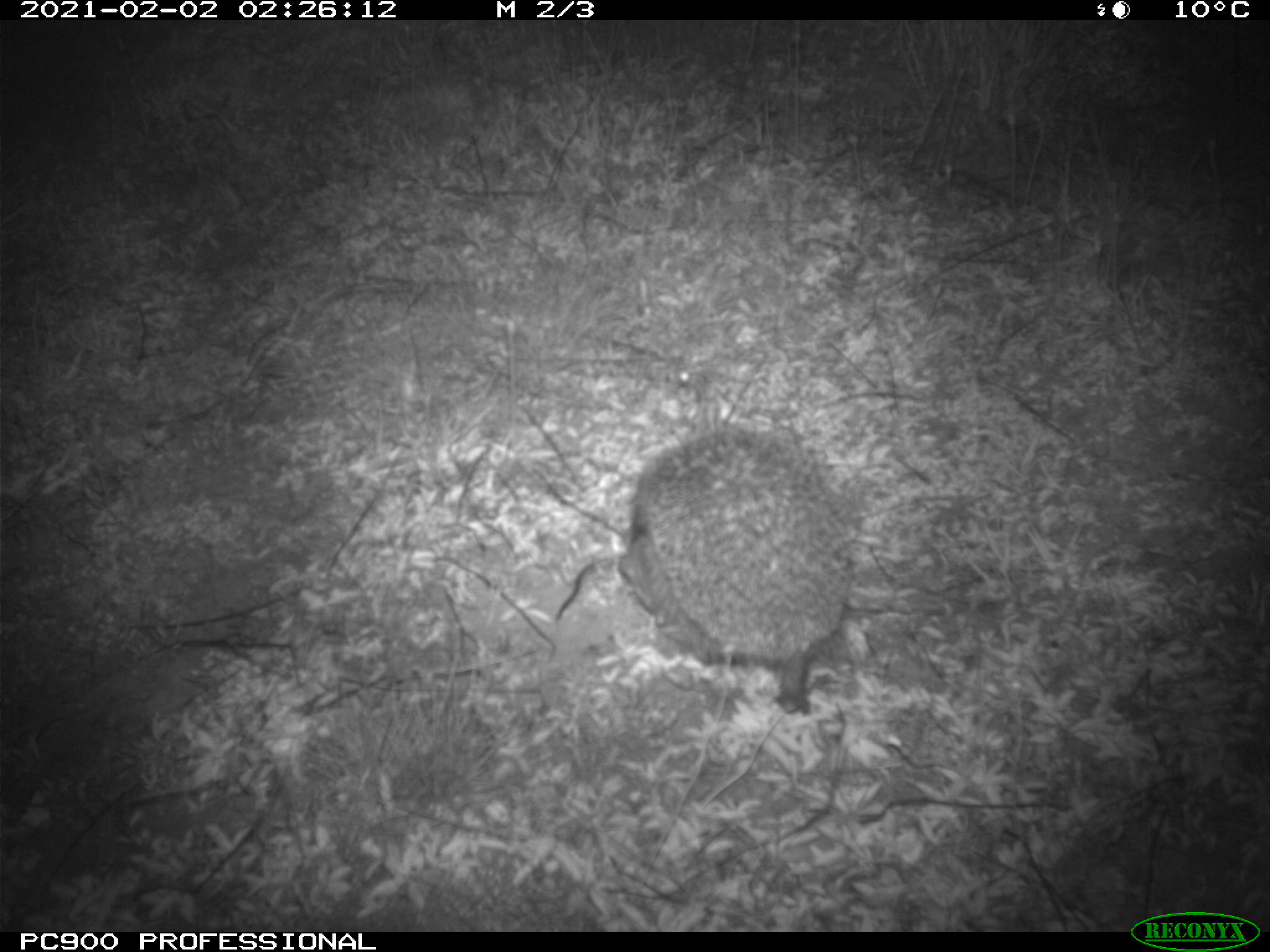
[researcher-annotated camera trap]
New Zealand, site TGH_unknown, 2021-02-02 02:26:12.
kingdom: Animalia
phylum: Chordata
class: Mammalia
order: Eulipotyphla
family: Erinaceidae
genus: Erinaceus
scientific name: Erinaceus europaeus europaeus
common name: european hedgehog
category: hedgehog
Hedgehog (european hedgehog) (Erinaceus europaeus europaeus).